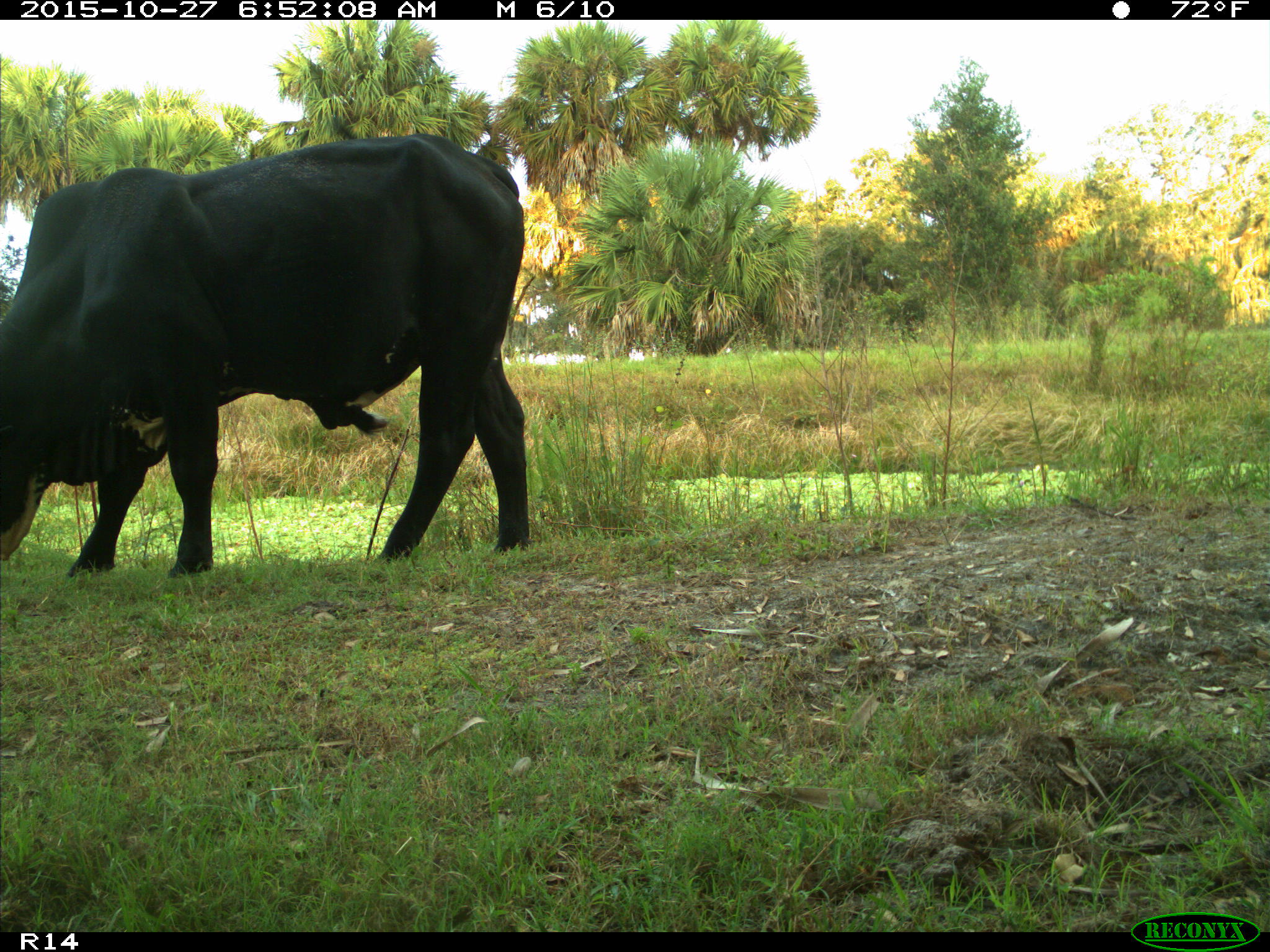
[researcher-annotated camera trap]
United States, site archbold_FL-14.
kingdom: Animalia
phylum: Chordata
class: Mammalia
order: Artiodactyla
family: Bovidae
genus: Bos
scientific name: Bos taurus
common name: domestic cow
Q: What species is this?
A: Bos taurus (domestic cow).